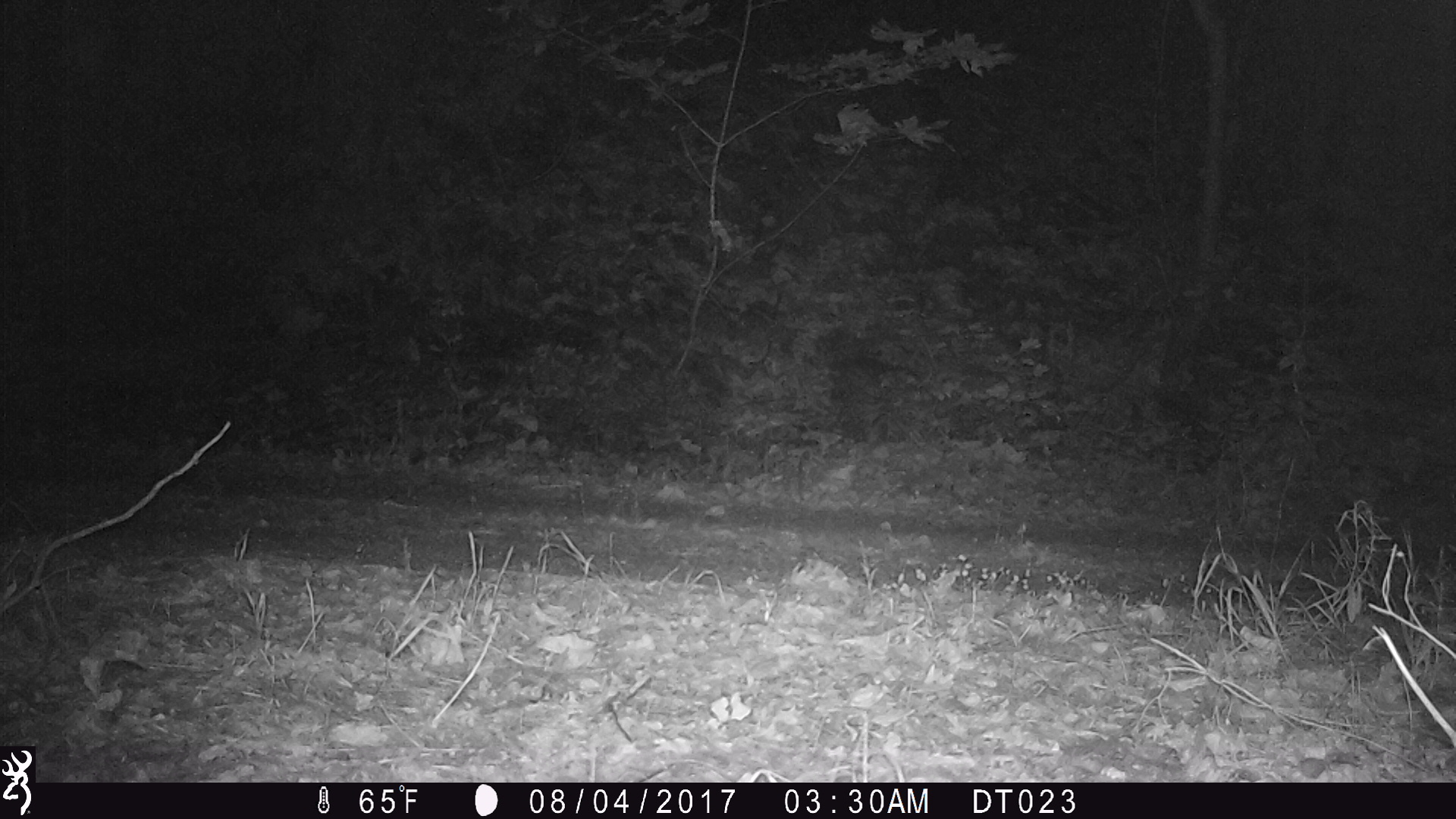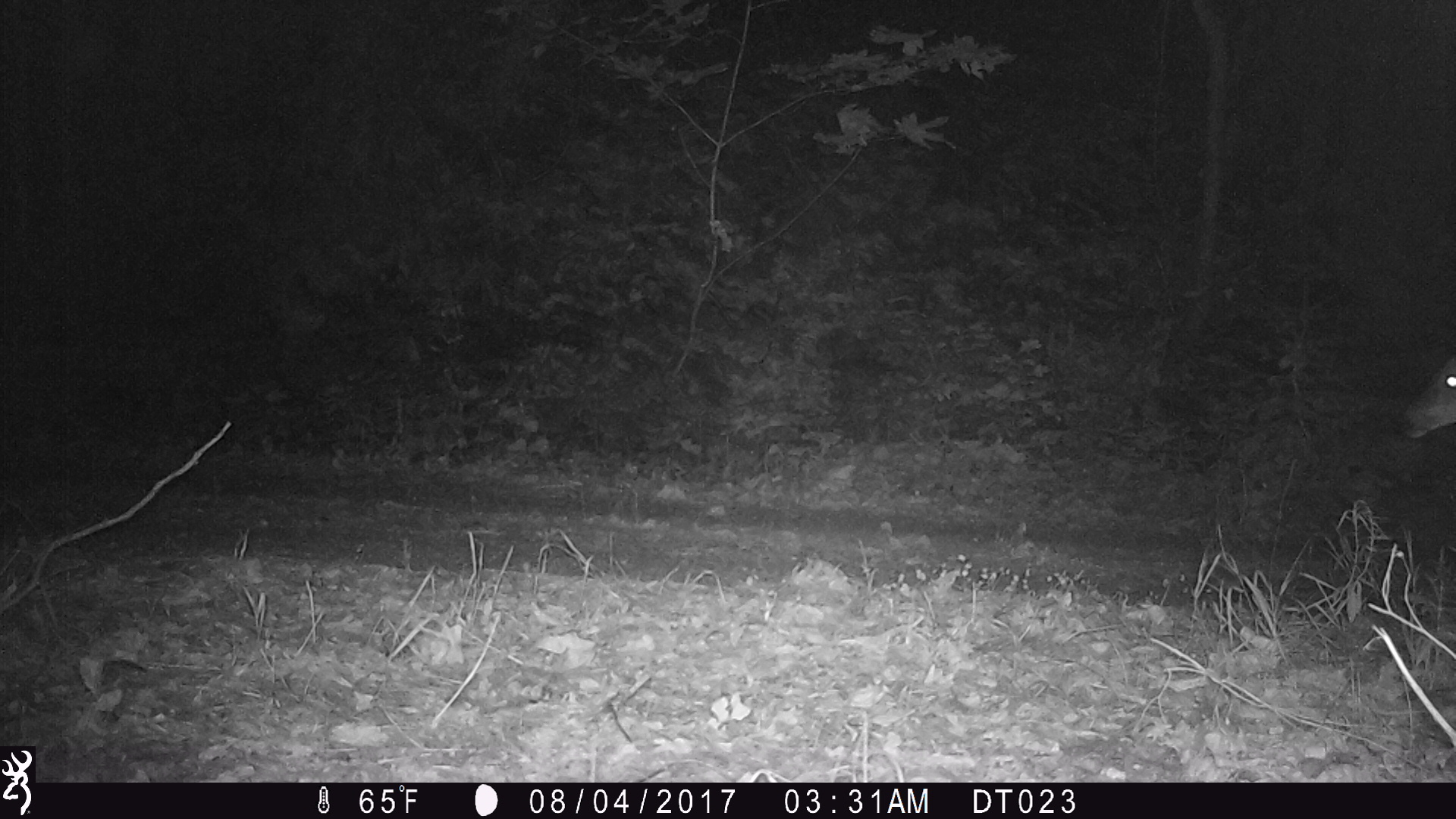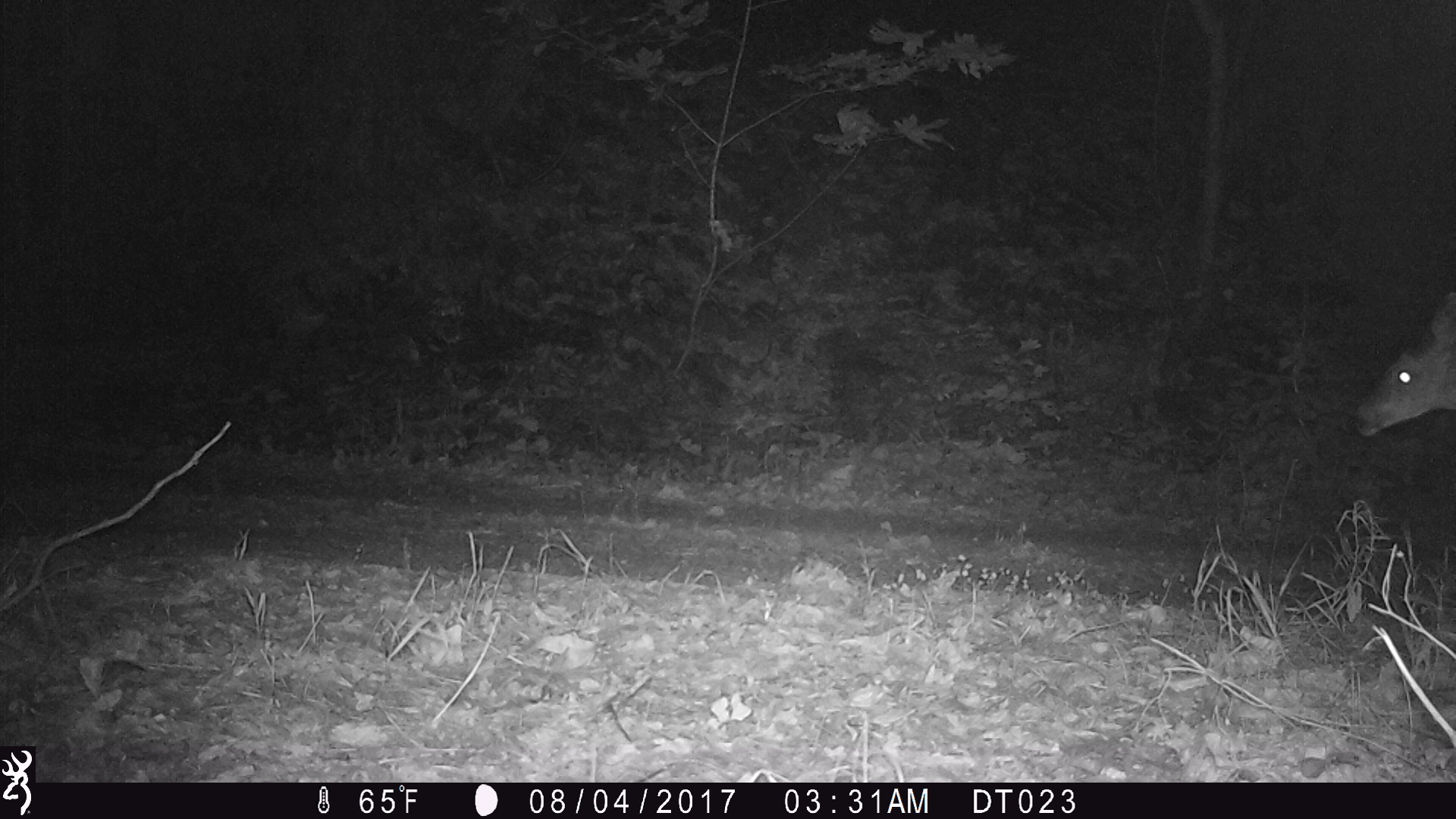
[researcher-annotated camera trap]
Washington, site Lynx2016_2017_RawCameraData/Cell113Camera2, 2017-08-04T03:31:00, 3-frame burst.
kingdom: Animalia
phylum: Chordata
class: Mammalia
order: Artiodactyla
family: Cervidae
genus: Odocoileus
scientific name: Odocoileus hemionus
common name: mule deer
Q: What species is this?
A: Odocoileus hemionus (mule deer).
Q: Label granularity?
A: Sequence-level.